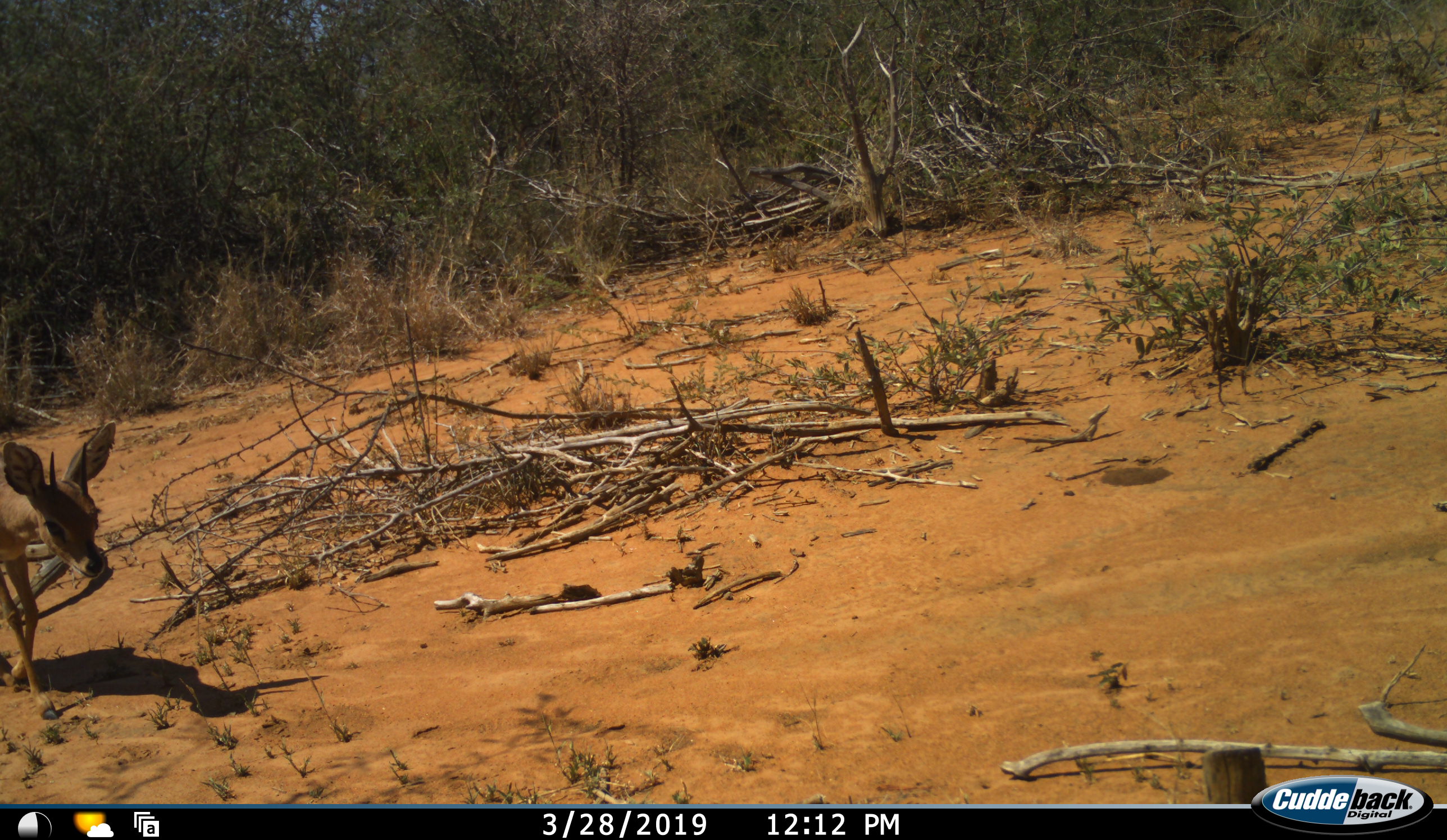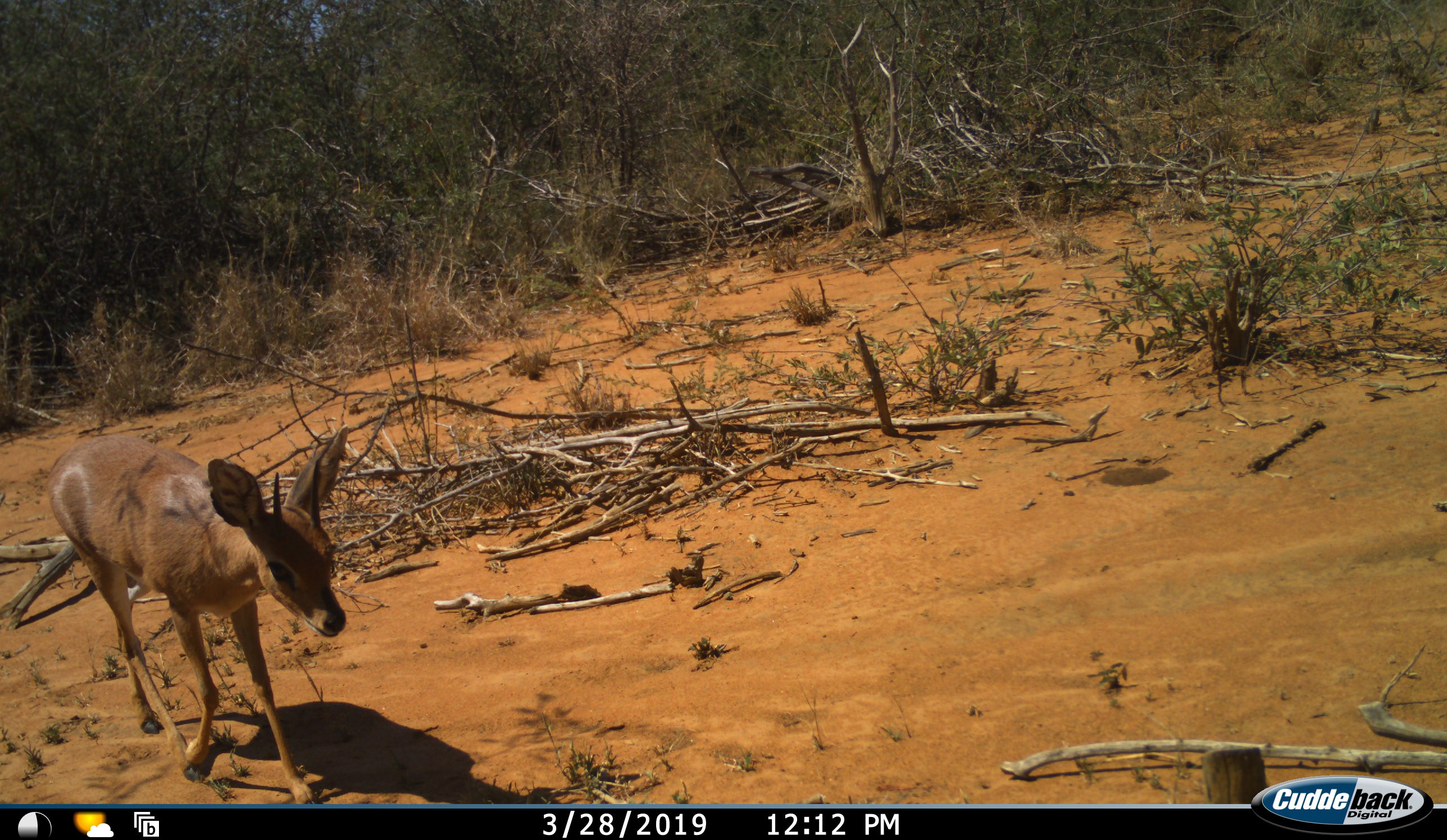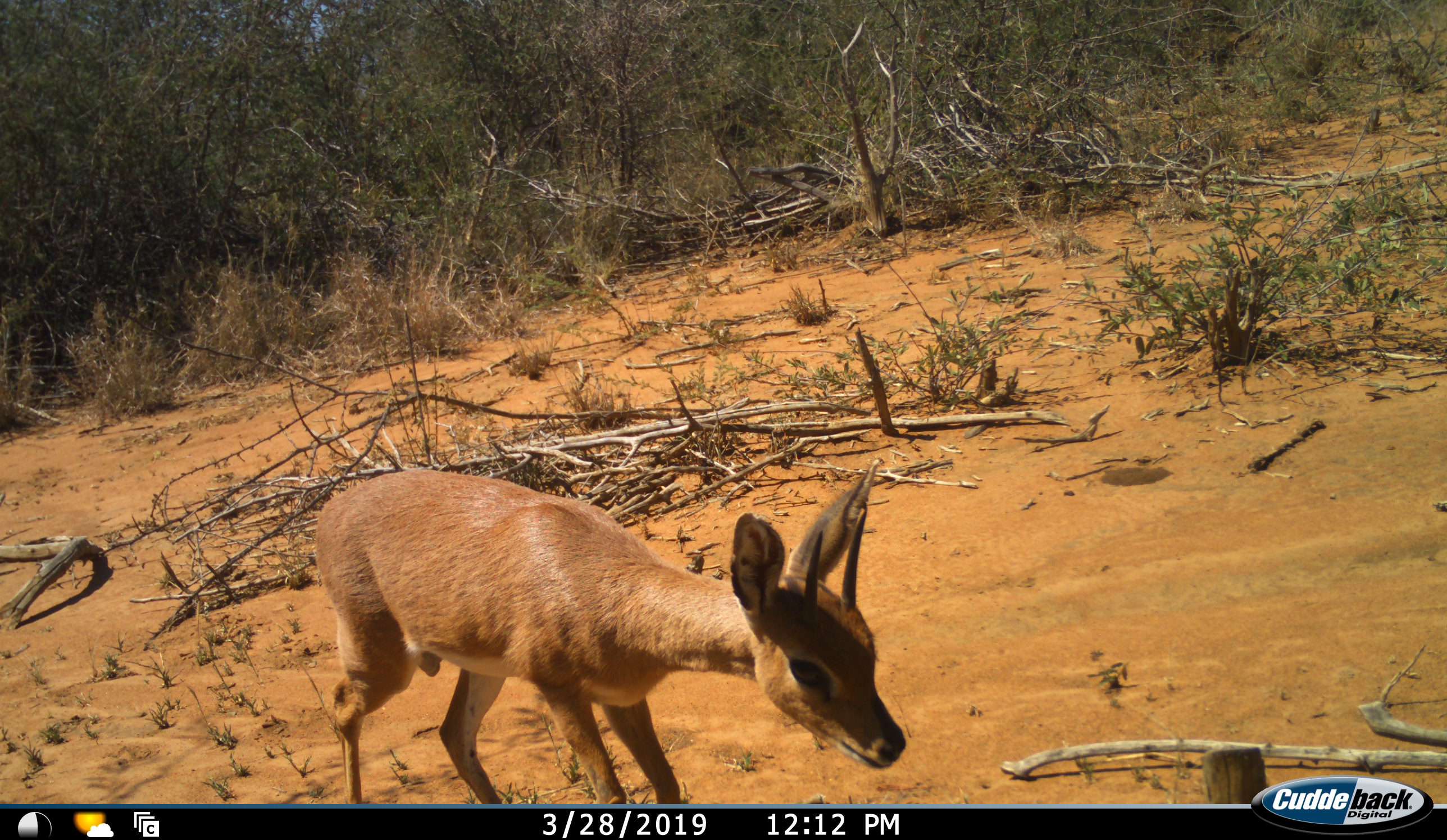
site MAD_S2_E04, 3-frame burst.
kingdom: Animalia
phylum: Chordata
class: Mammalia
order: Artiodactyla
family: Bovidae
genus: Raphicerus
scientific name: Raphicerus campestris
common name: steenbok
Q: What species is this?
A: Steenbok (Raphicerus campestris).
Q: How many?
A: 1.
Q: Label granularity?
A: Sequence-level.